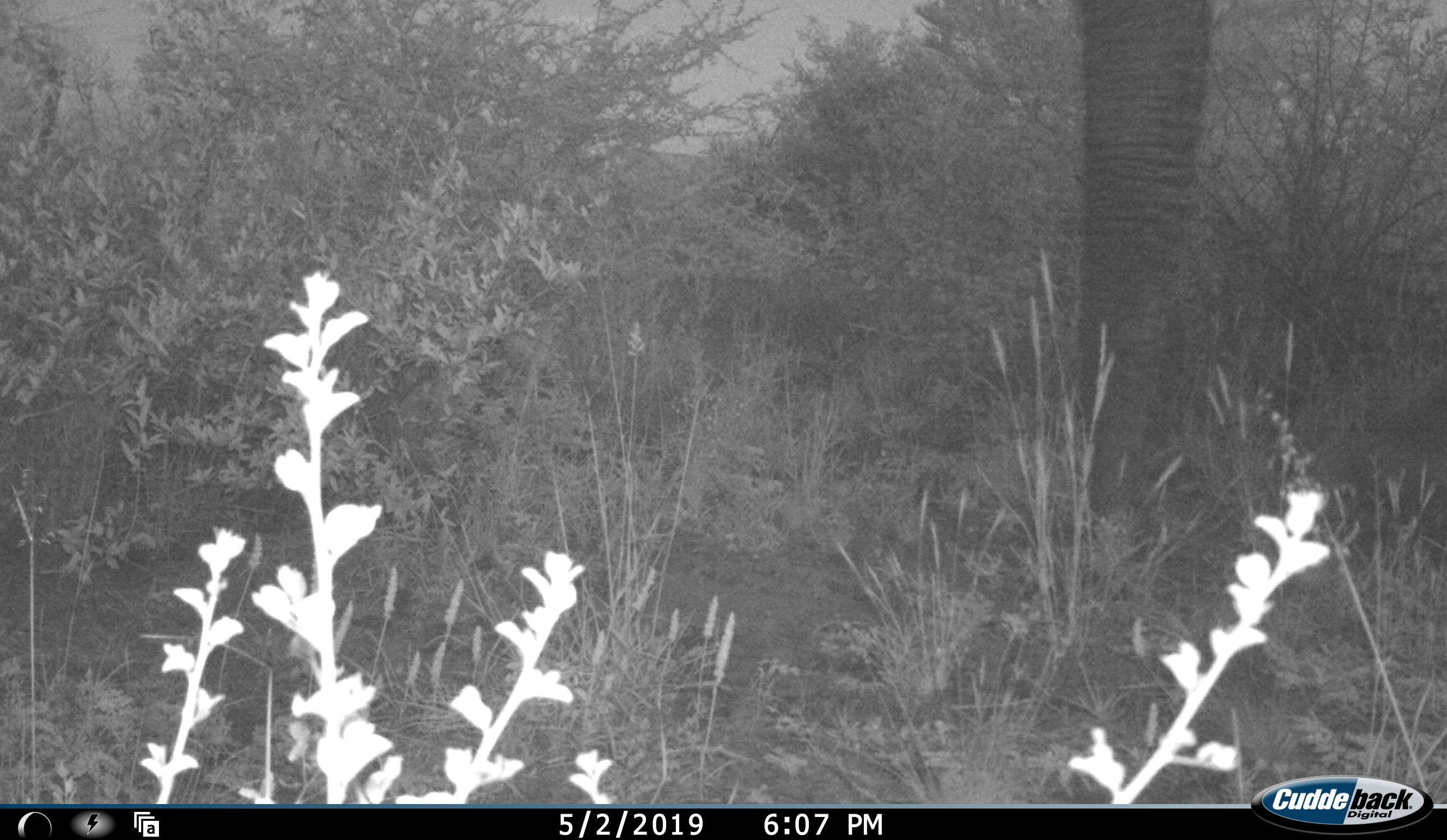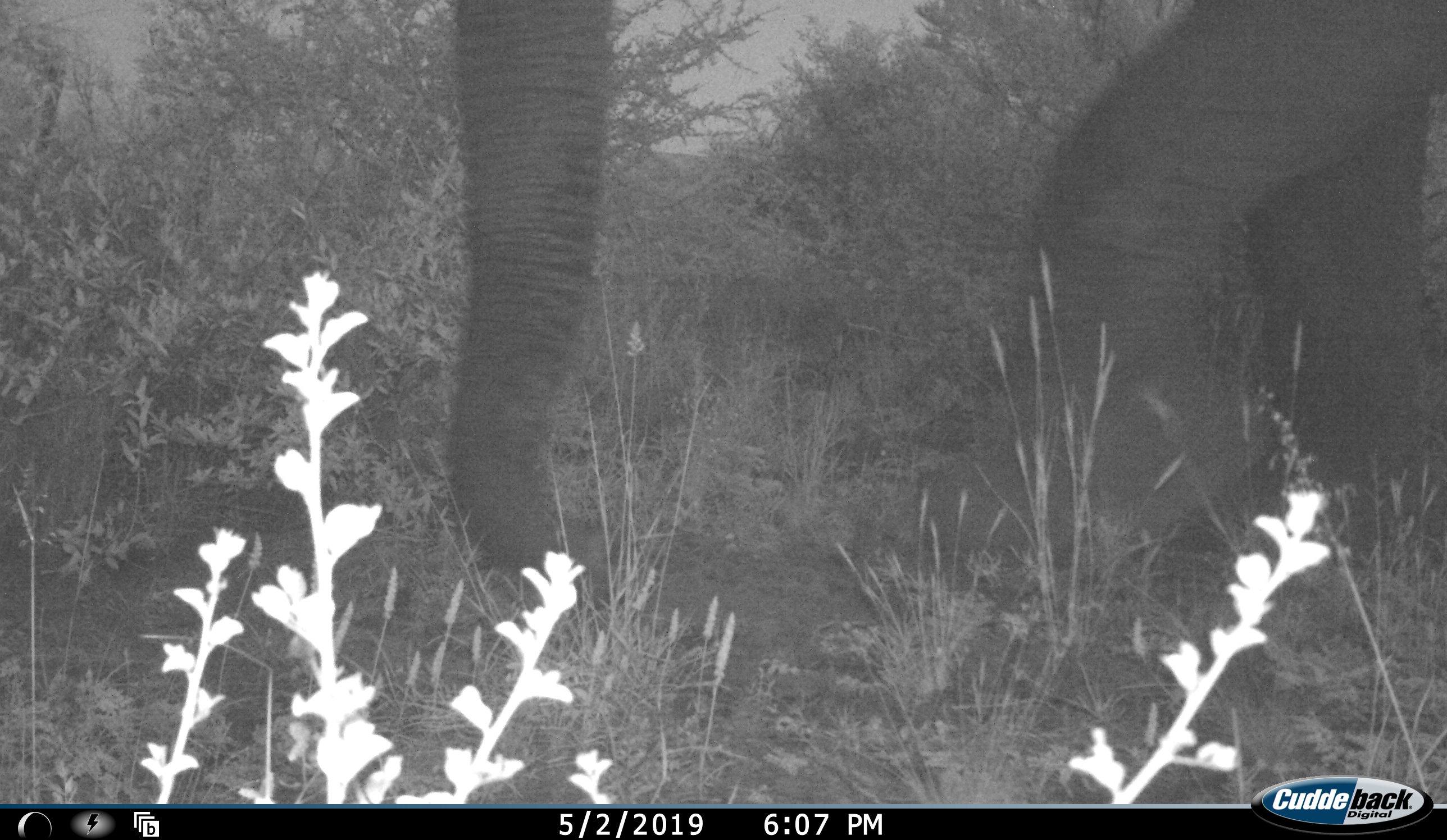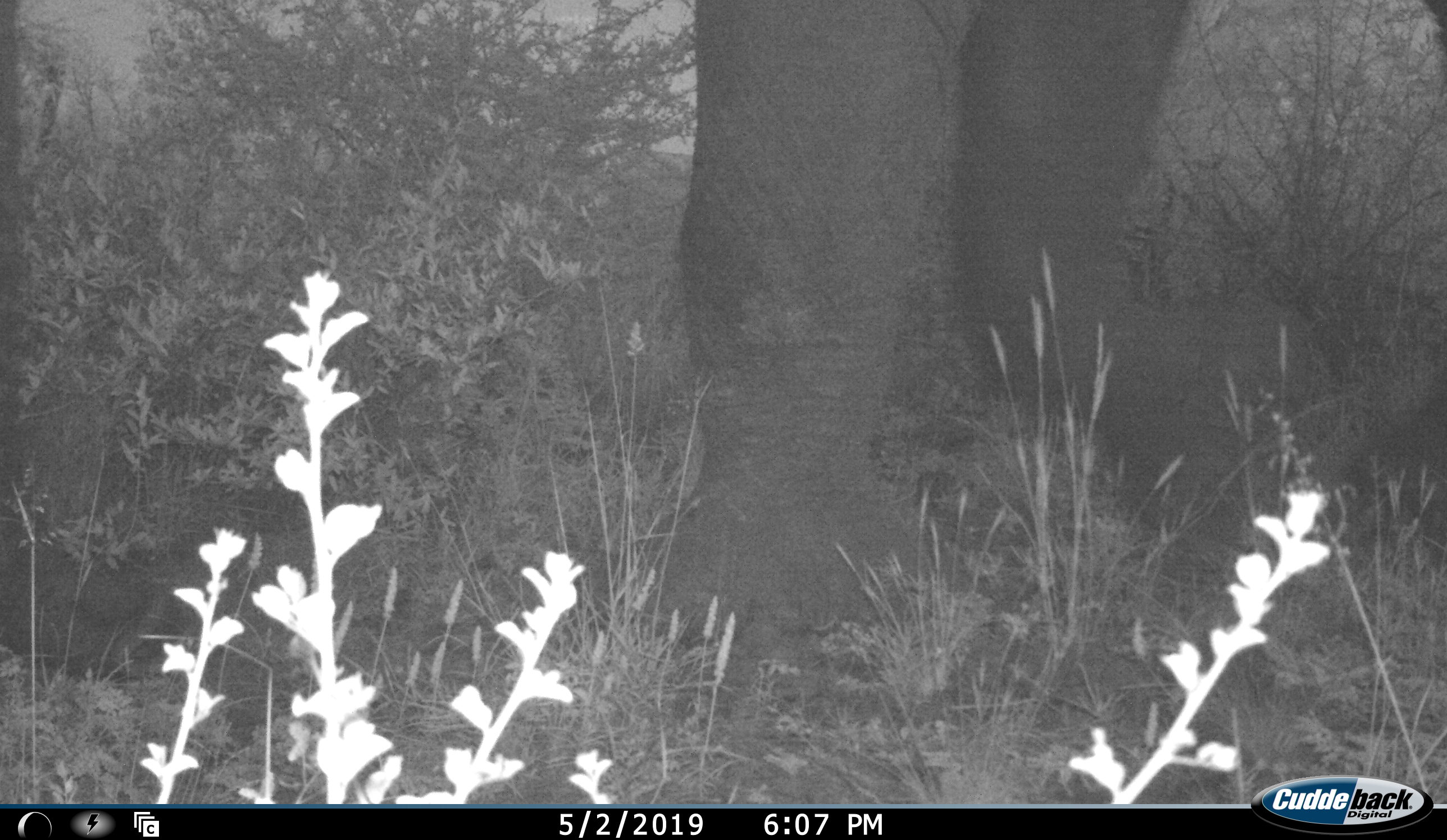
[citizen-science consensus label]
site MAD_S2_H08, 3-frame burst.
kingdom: Animalia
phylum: Chordata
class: Mammalia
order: Proboscidea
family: Elephantidae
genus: Loxodonta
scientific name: Loxodonta africana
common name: african bush elephant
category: elephant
Elephant (african bush elephant) (Loxodonta africana), count 1. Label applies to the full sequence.